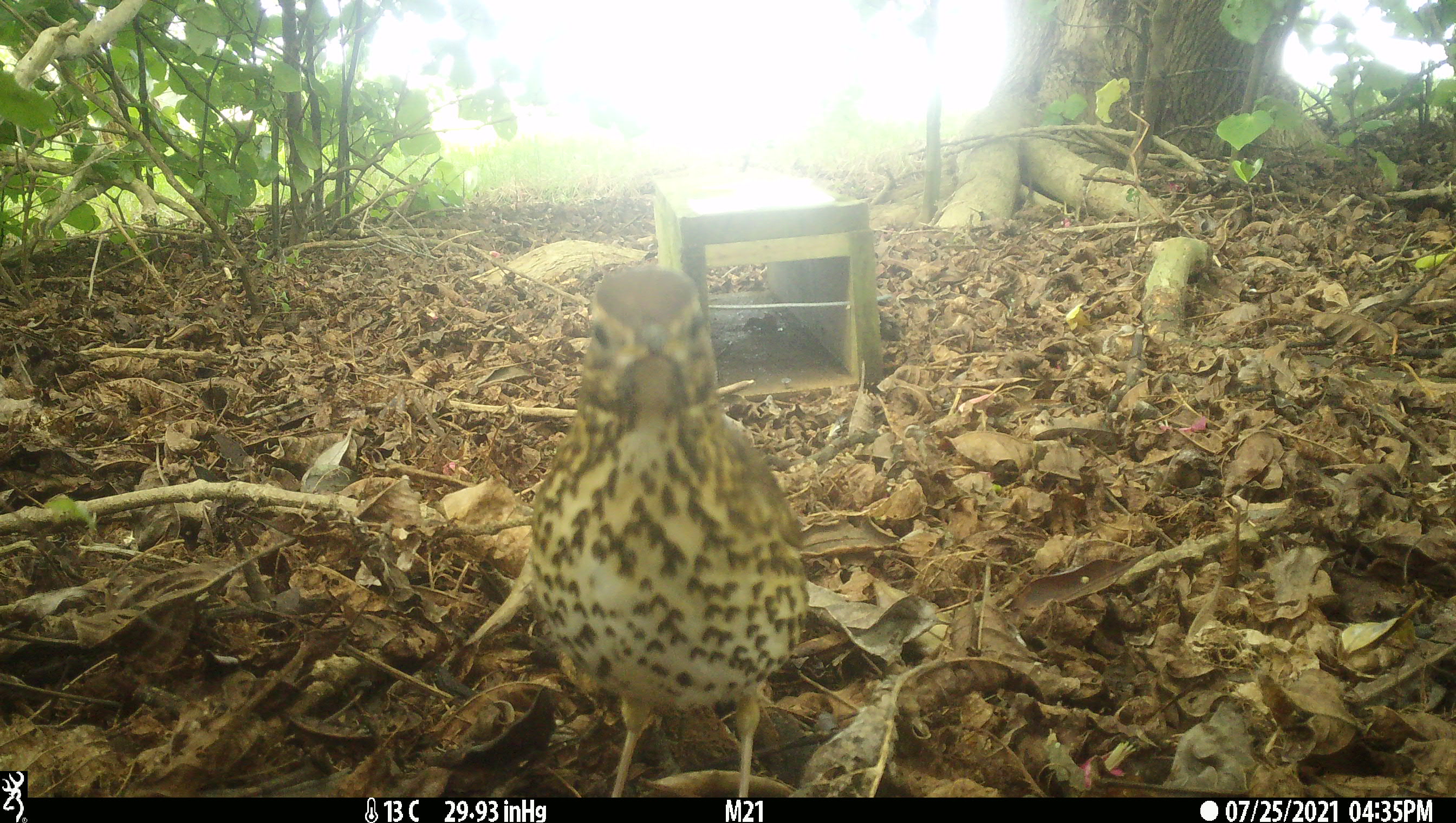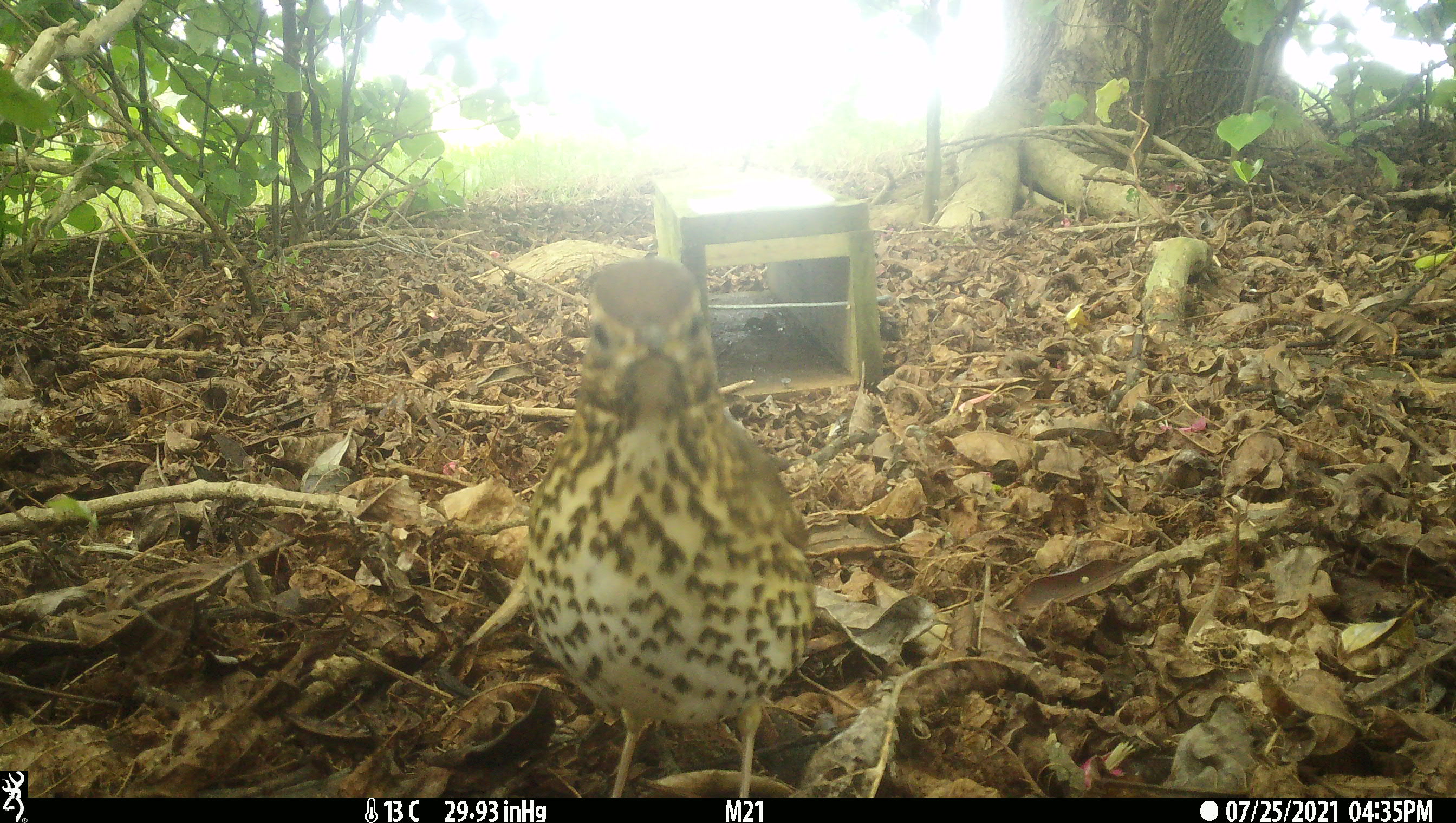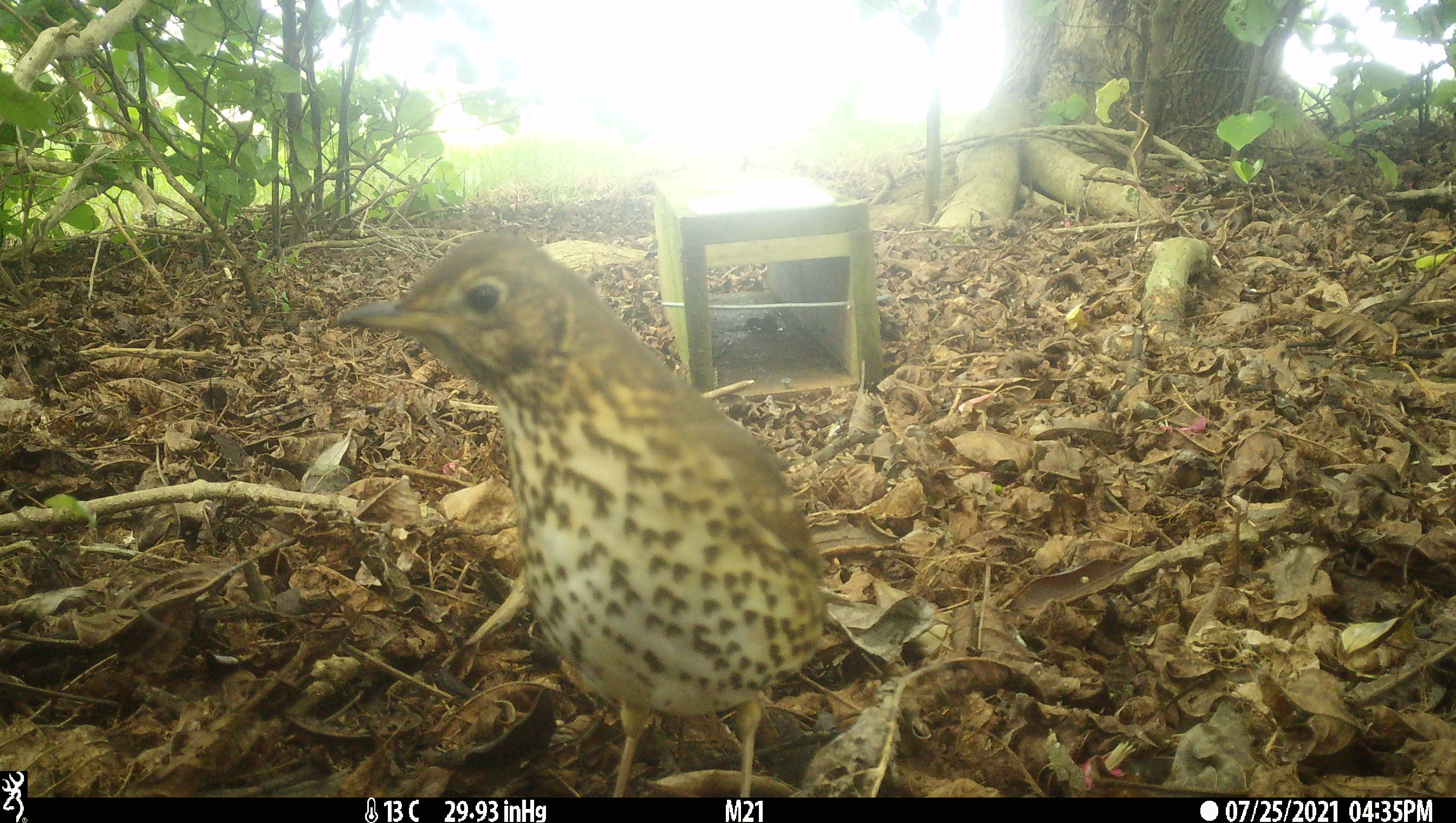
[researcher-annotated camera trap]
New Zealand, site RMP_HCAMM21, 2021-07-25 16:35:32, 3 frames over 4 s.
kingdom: Animalia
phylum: Chordata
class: Aves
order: Passeriformes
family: Turdidae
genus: Turdus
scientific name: Turdus philomelos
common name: song thrush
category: thrush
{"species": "thrush (song thrush) (Turdus philomelos)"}